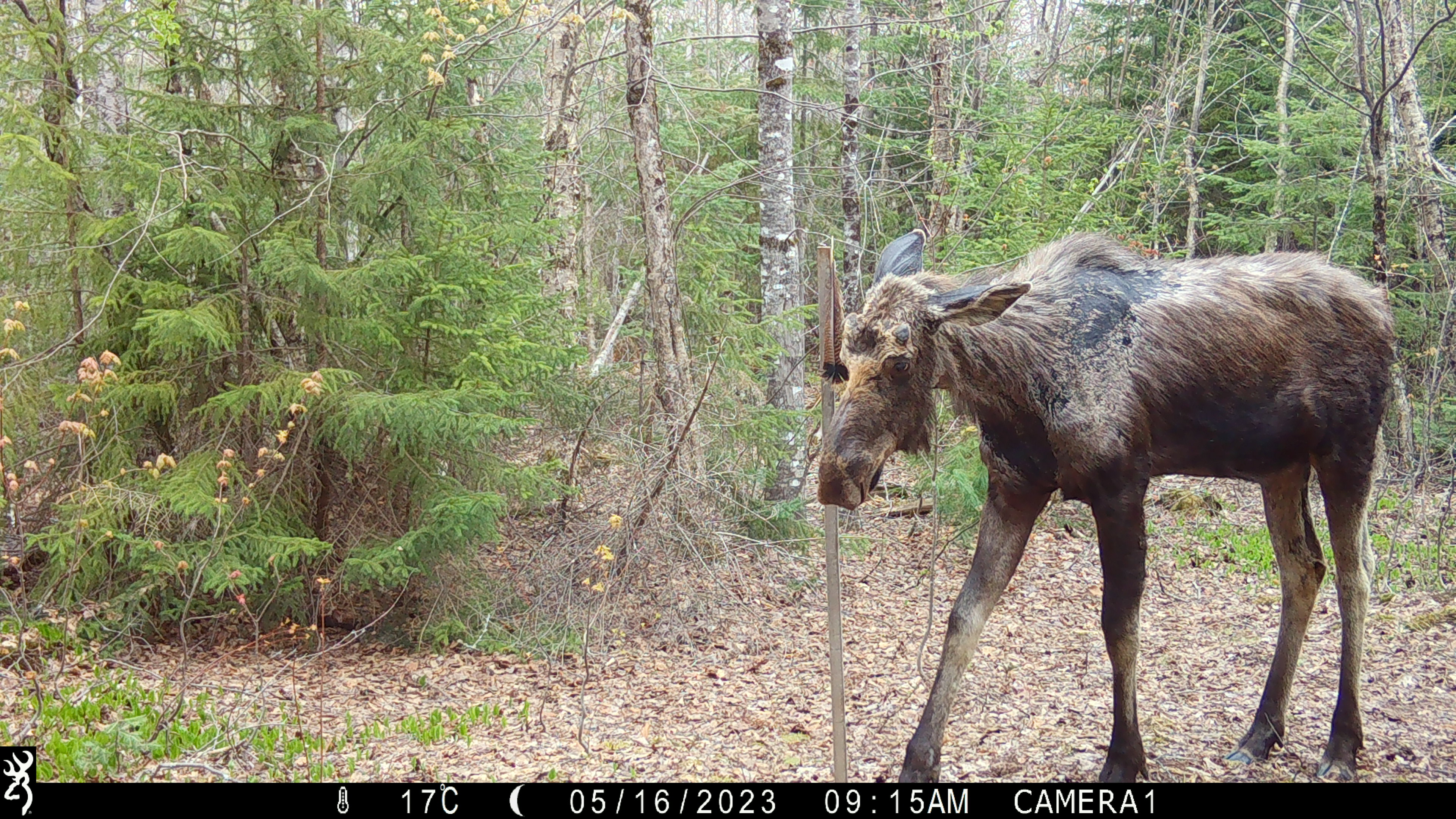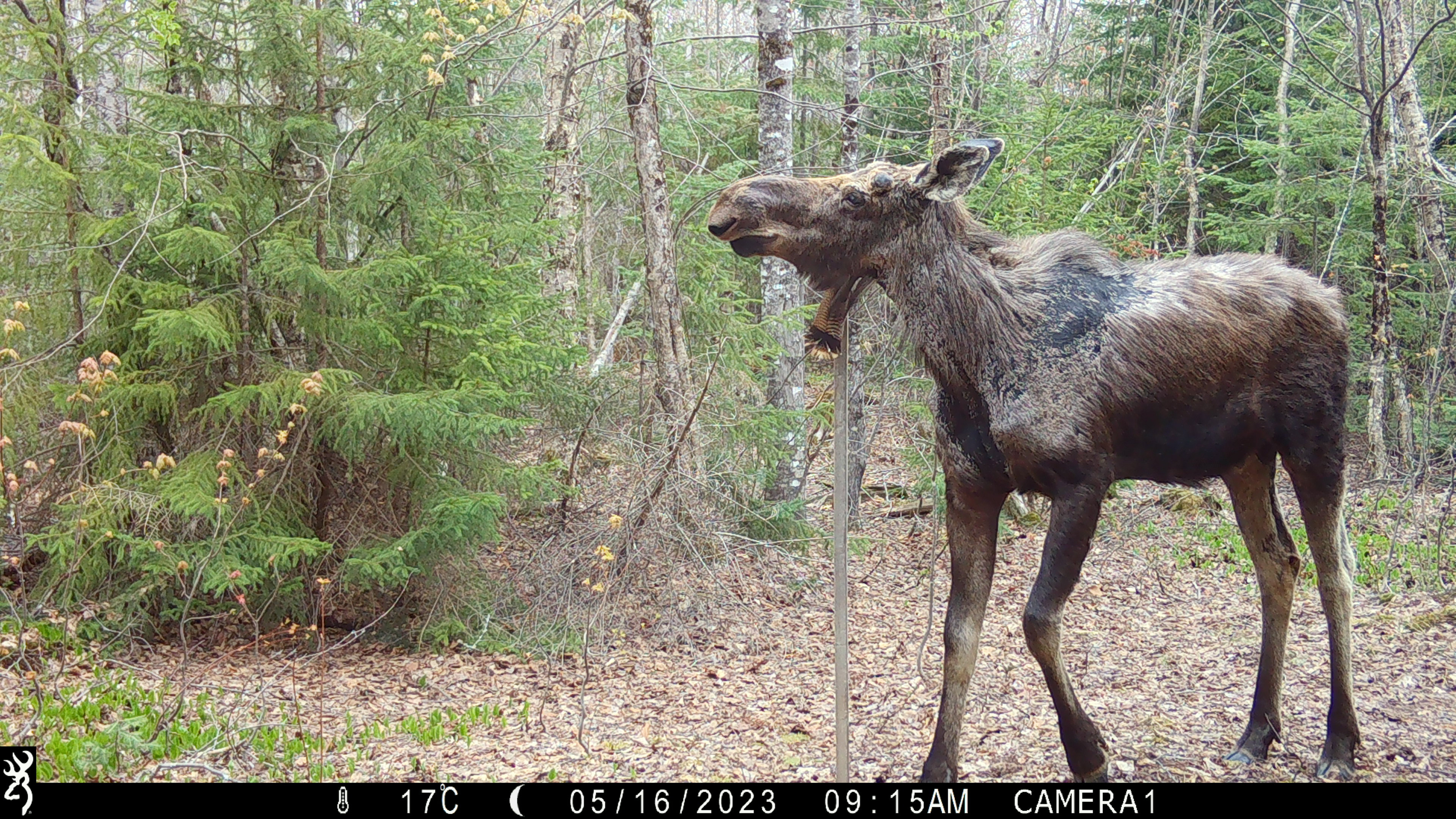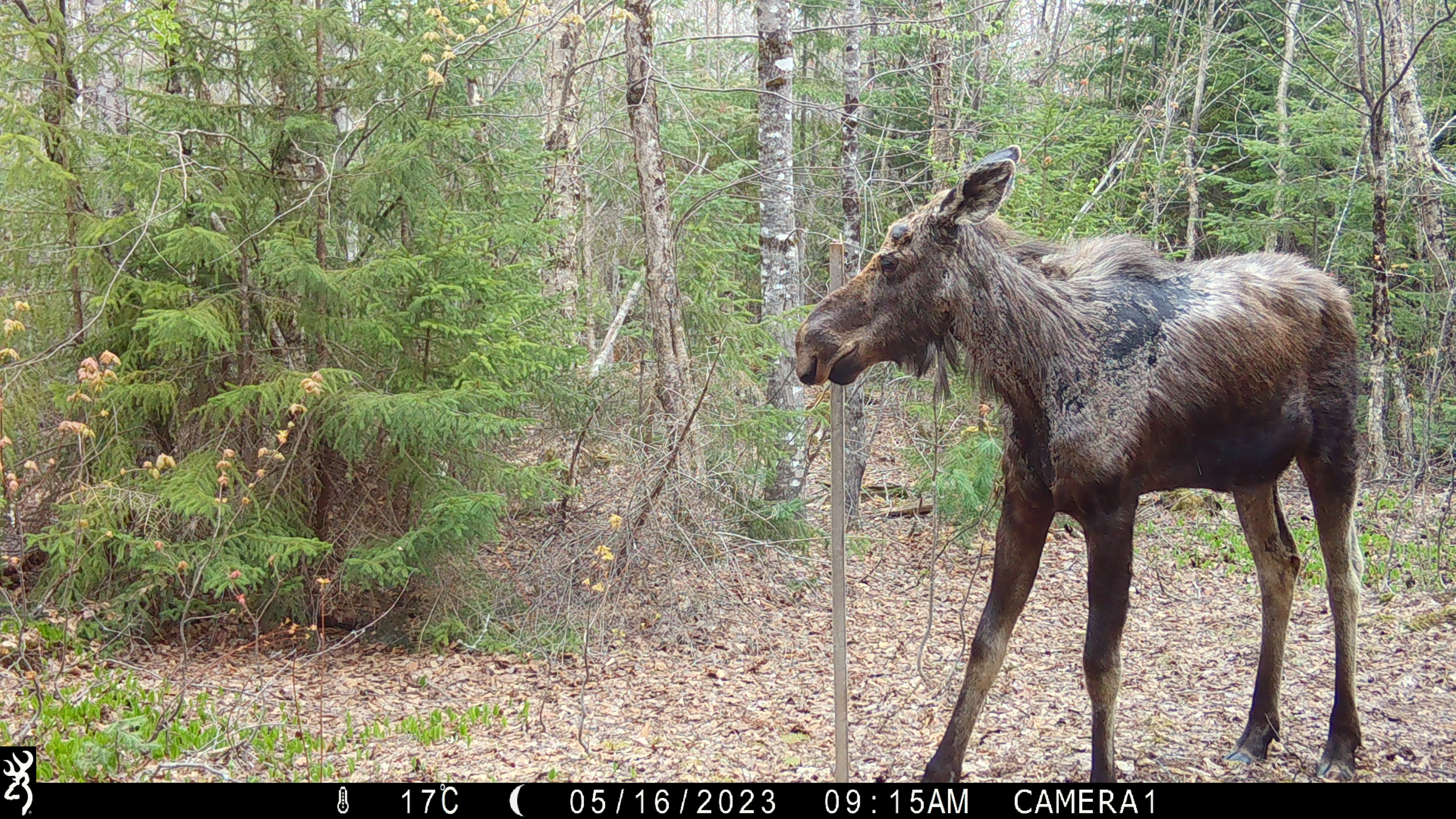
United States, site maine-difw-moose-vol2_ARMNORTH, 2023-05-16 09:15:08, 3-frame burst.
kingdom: Animalia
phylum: Chordata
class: Mammalia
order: Artiodactyla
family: Cervidae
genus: Alces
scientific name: Alces alces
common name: moose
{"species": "moose (Alces alces)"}